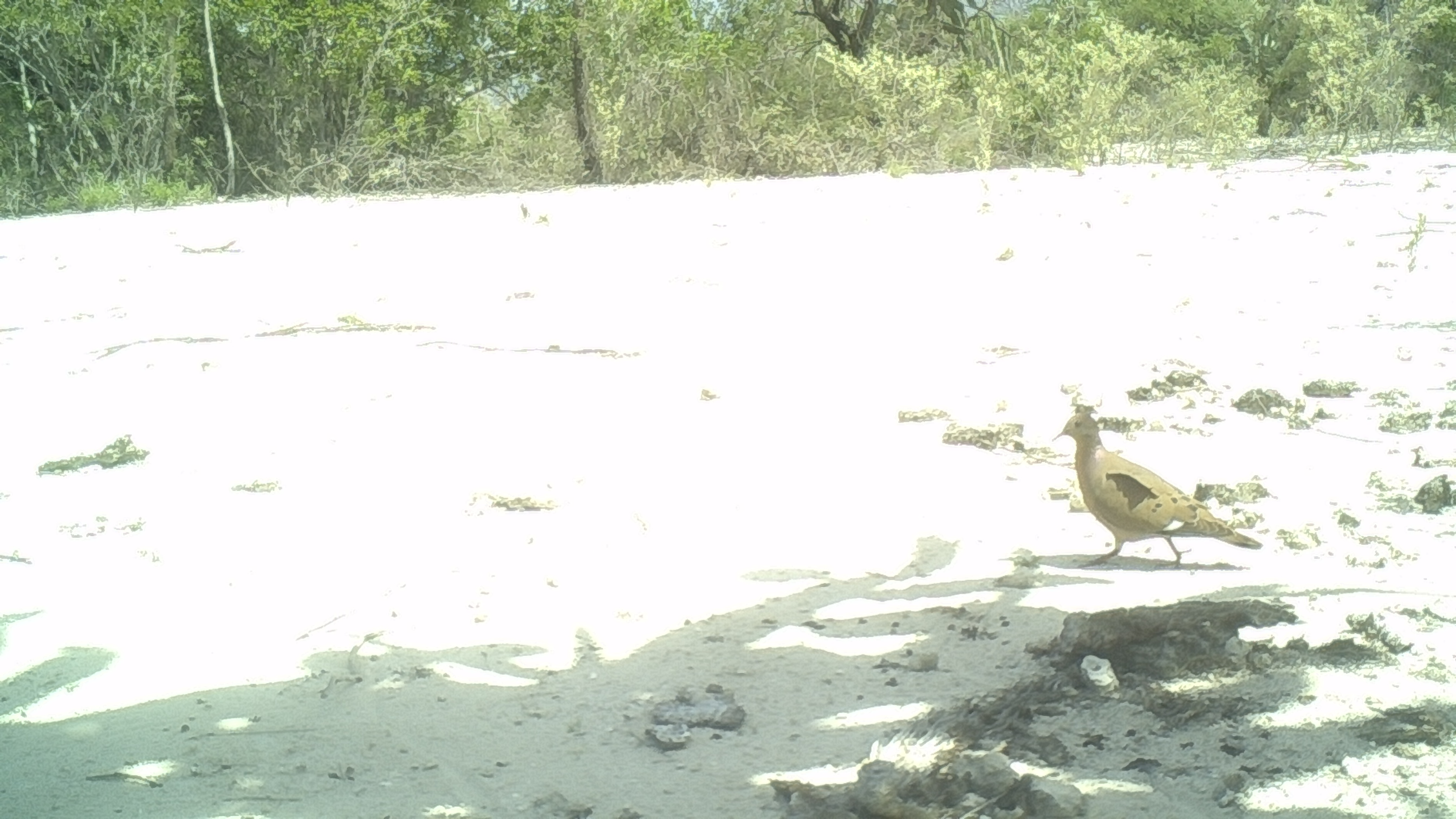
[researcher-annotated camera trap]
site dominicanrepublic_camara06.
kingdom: Animalia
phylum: Chordata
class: Aves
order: Columbiformes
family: Columbidae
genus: Zenaida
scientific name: Zenaida asiatica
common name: white-winged dove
White-winged dove (Zenaida asiatica).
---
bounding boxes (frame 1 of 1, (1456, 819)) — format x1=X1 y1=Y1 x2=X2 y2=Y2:
white-winged dove: x1=1050 y1=398 x2=1263 y2=568